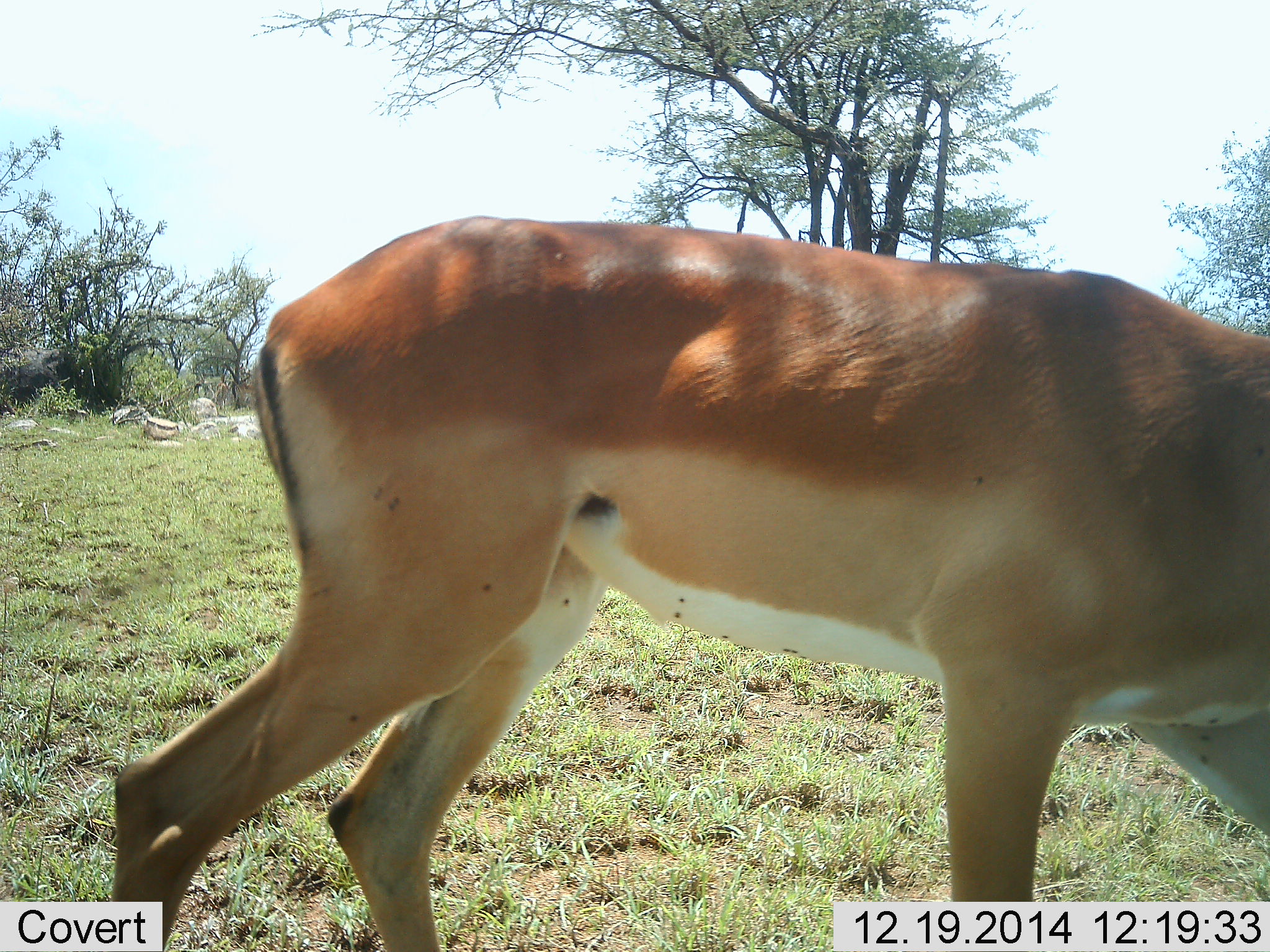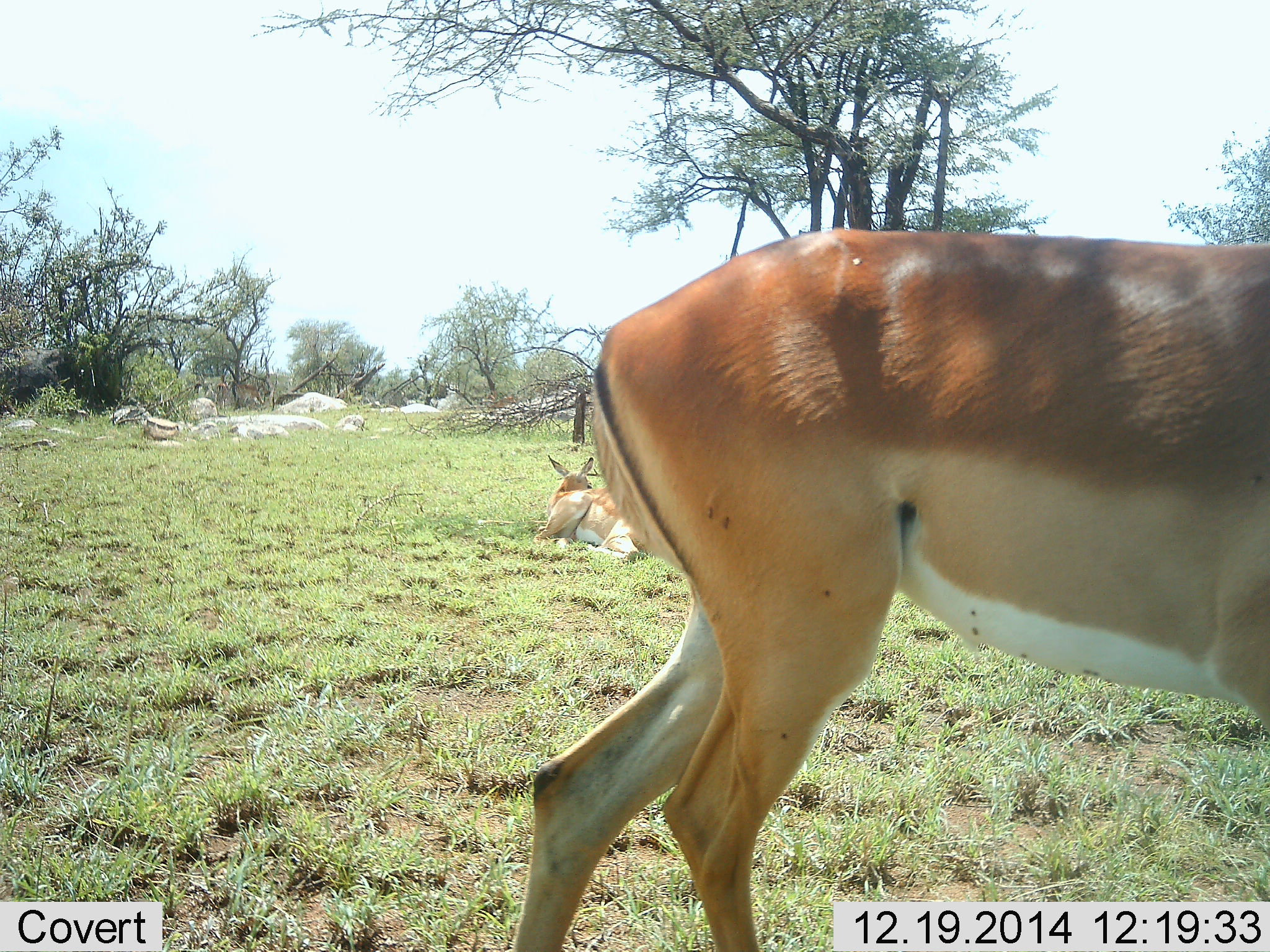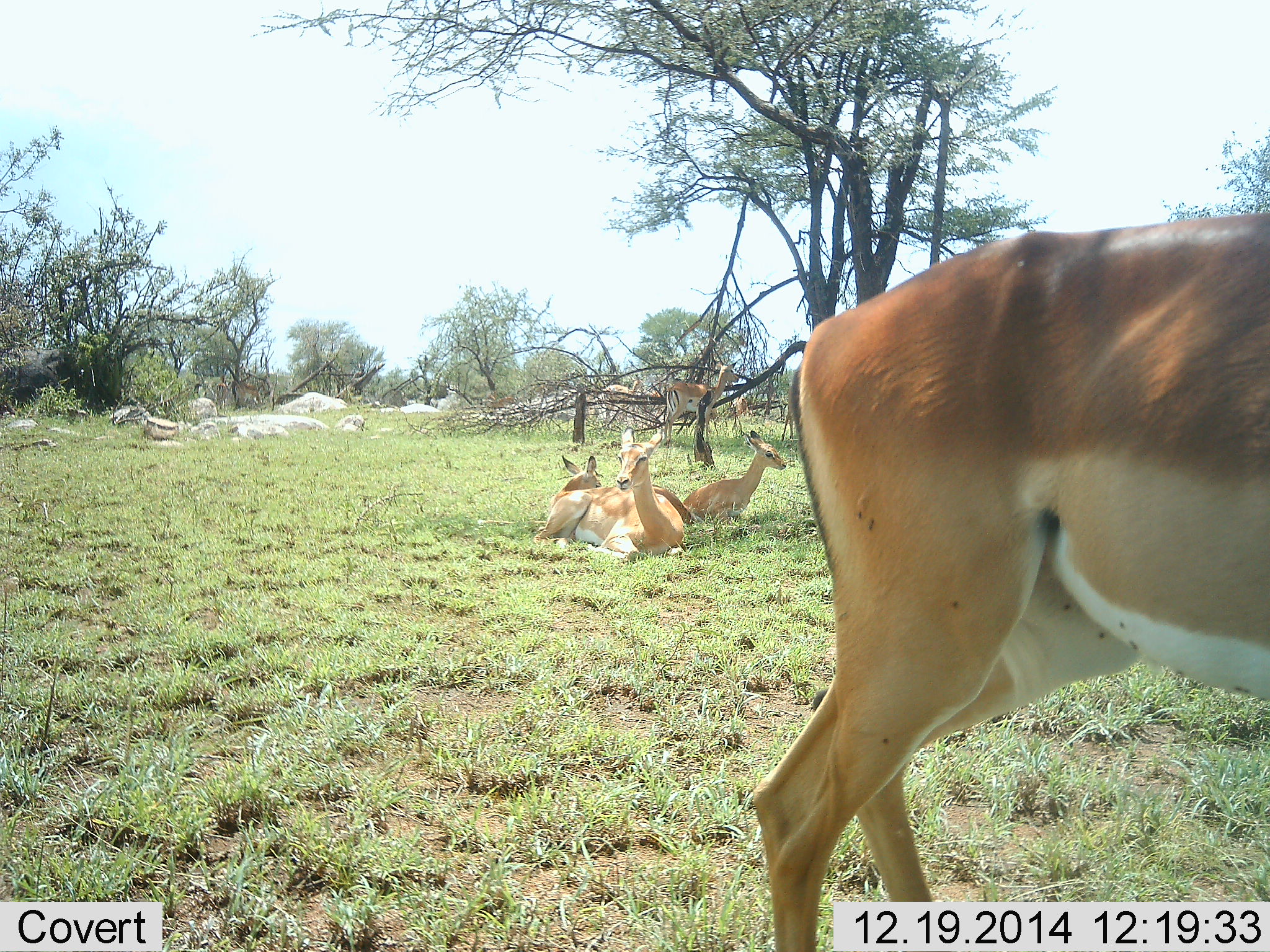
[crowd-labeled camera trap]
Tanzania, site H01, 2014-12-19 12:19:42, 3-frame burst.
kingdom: Animalia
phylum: Chordata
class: Mammalia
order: Artiodactyla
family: Bovidae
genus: Aepyceros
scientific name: Aepyceros melampus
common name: impala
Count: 4.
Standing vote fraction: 55%.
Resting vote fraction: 91%.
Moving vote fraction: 100%.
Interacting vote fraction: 9%.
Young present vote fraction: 36%.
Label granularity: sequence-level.